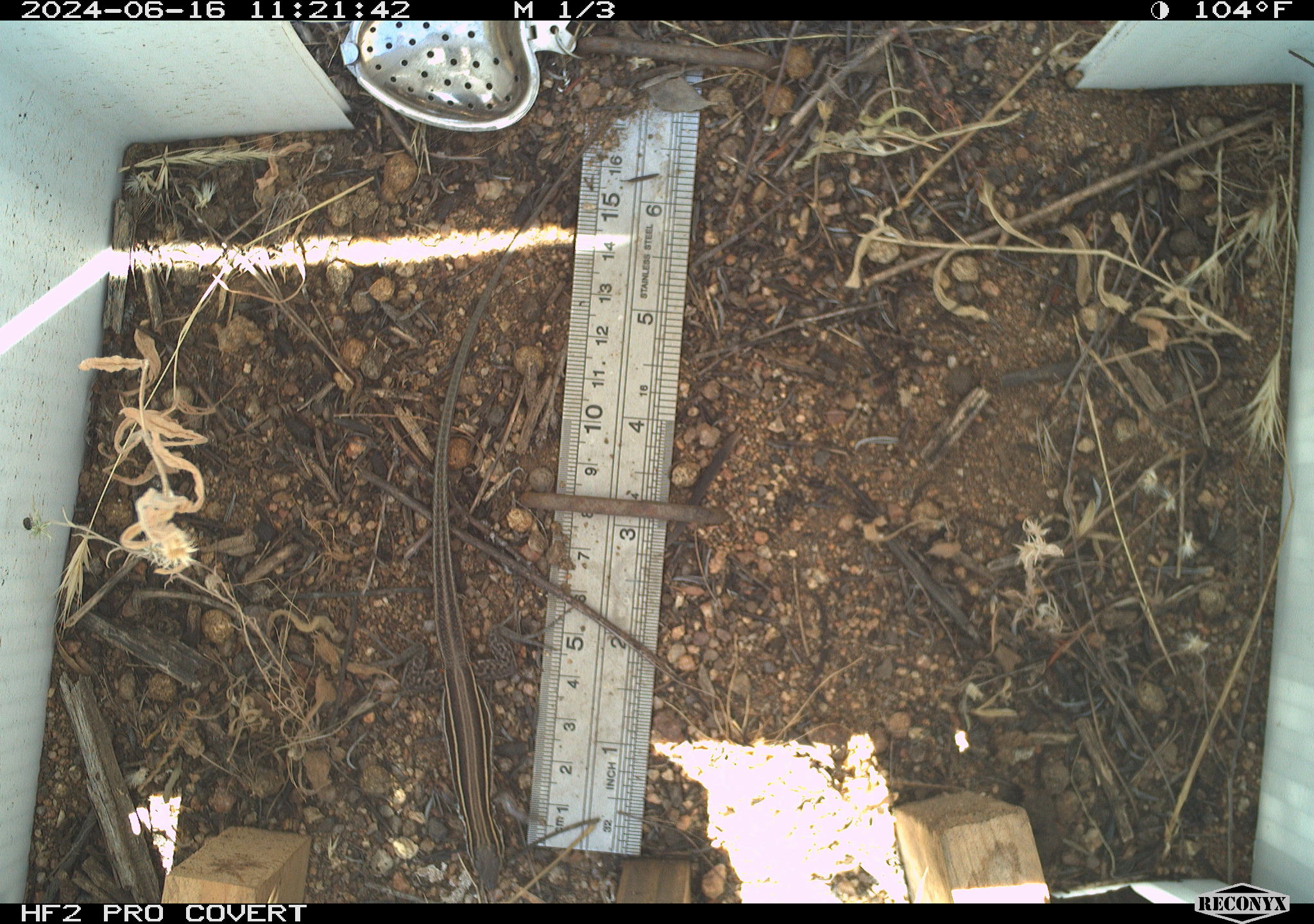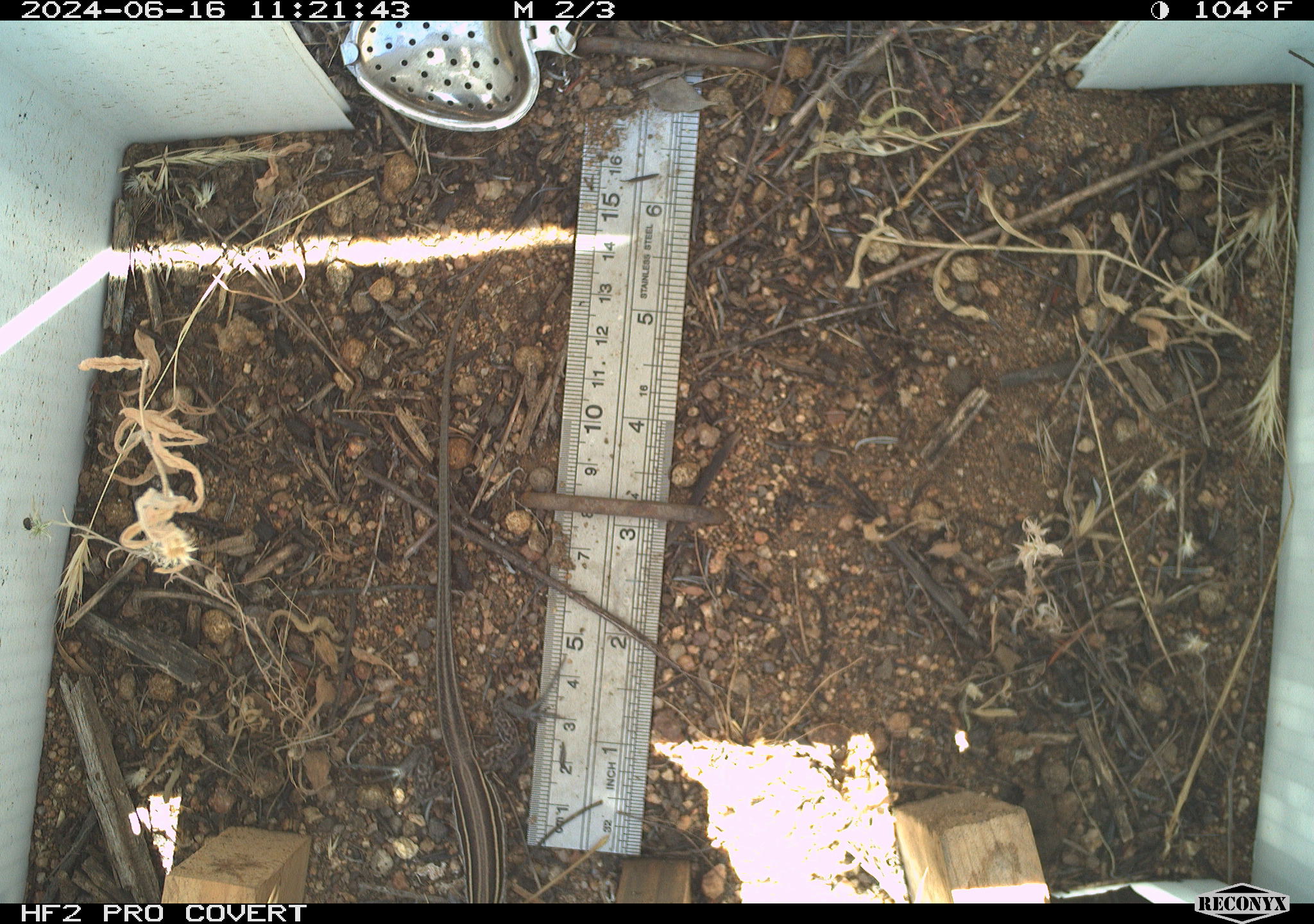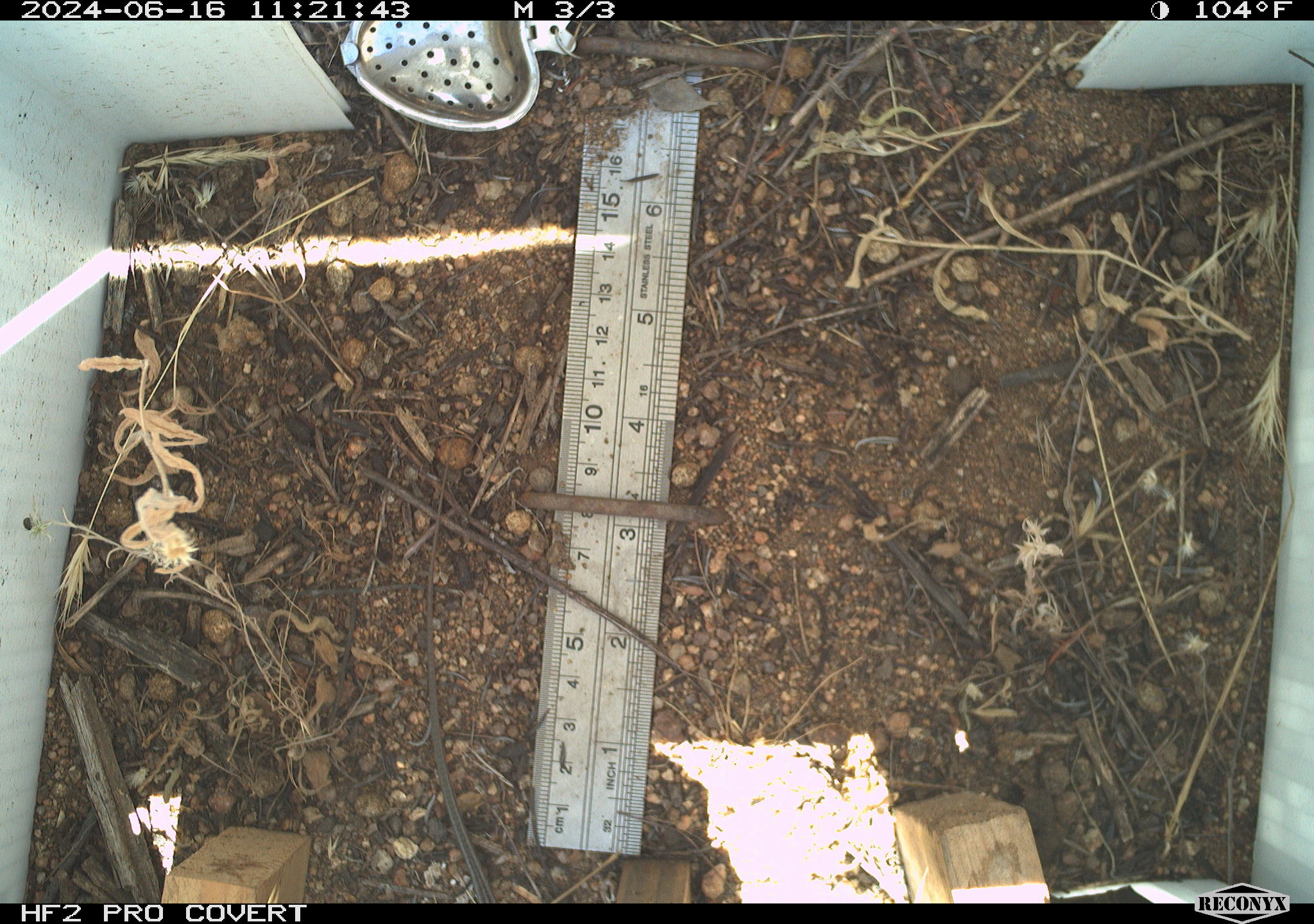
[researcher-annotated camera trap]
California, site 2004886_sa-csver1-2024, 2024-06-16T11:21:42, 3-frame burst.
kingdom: Animalia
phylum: Chordata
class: Reptilia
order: Squamata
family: Scincidae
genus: Plestiodon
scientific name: Plestiodon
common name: blue-tailed skinks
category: plestiodon species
Plestiodon species (blue-tailed skinks) (Plestiodon).